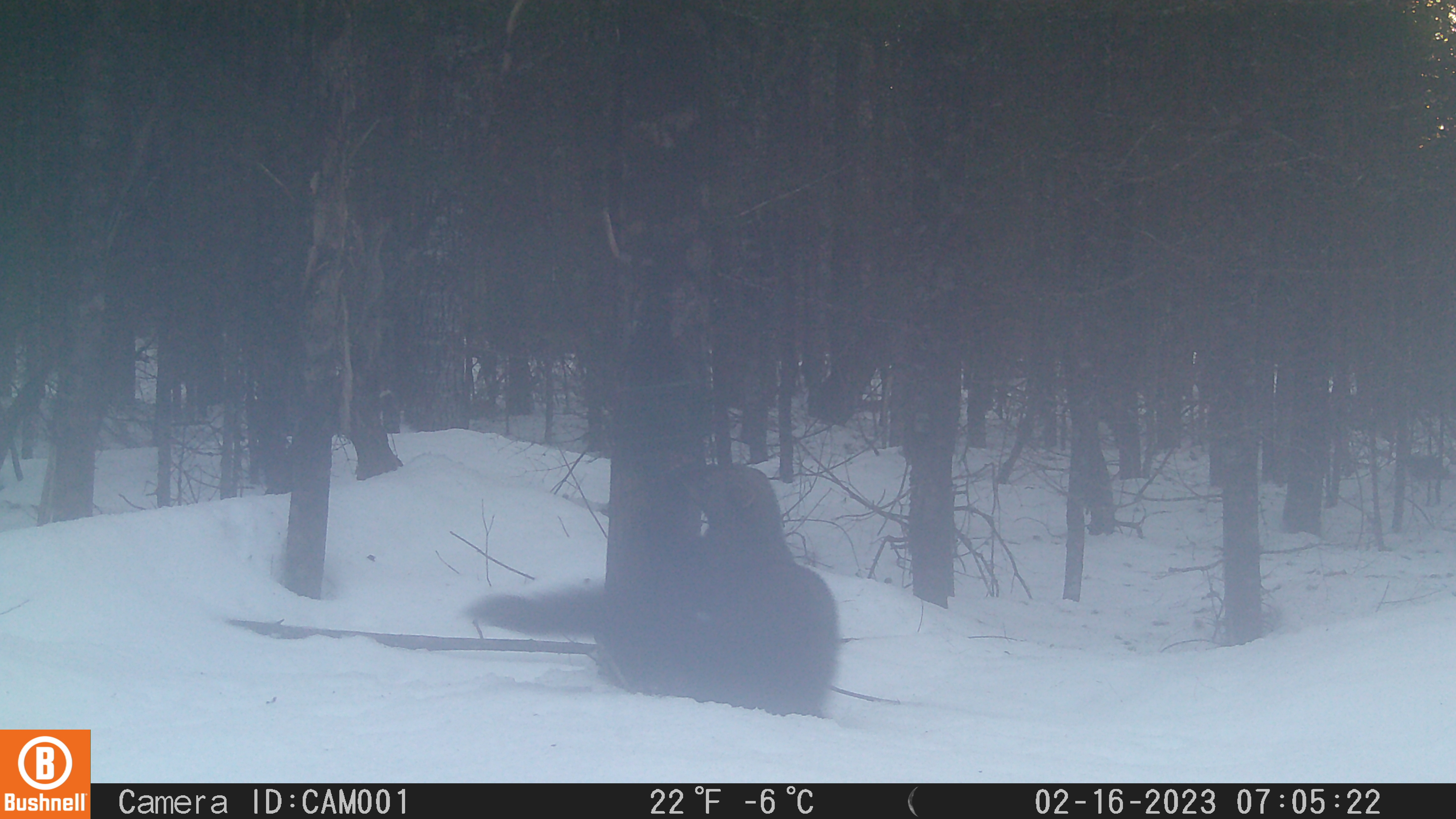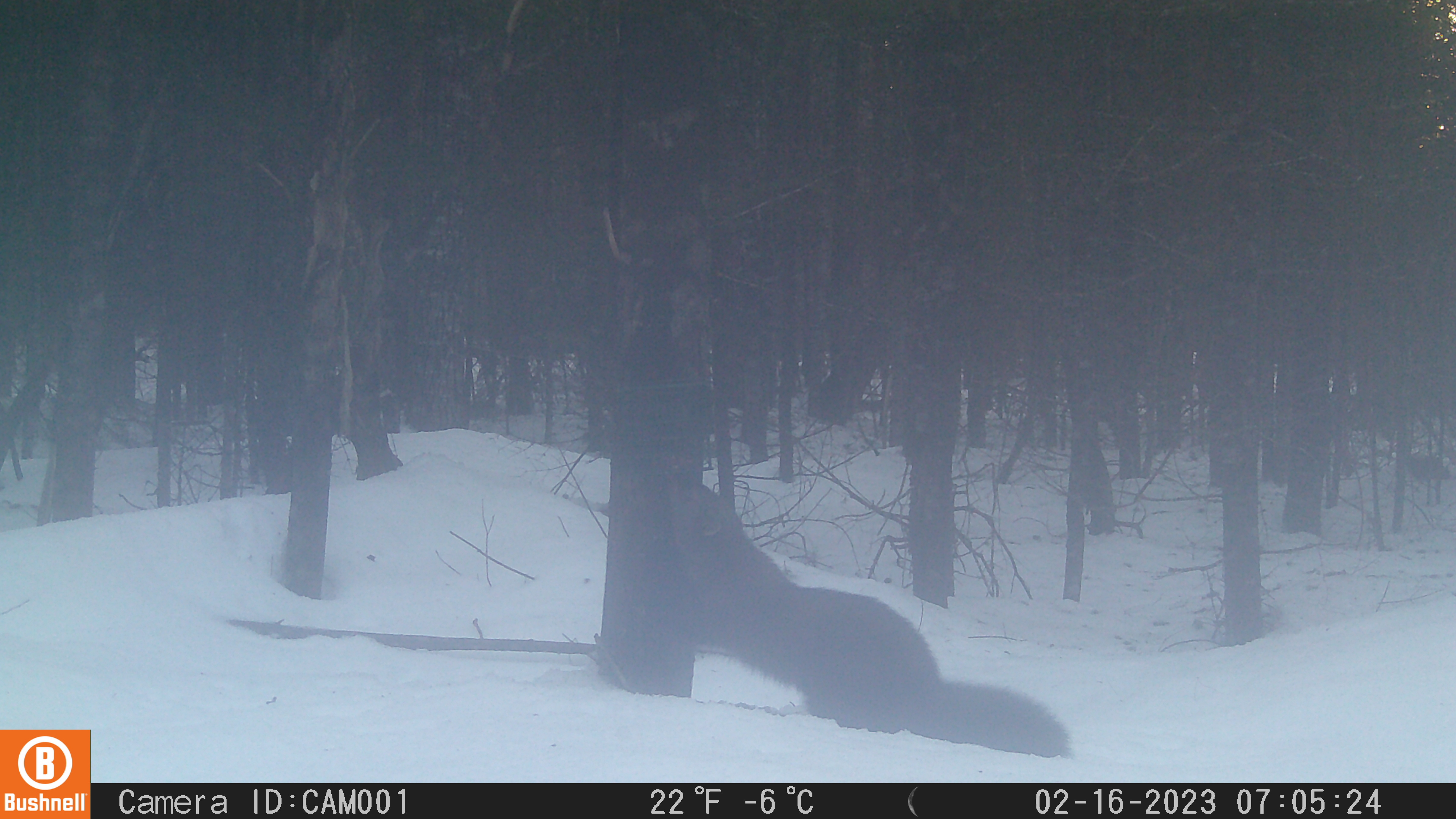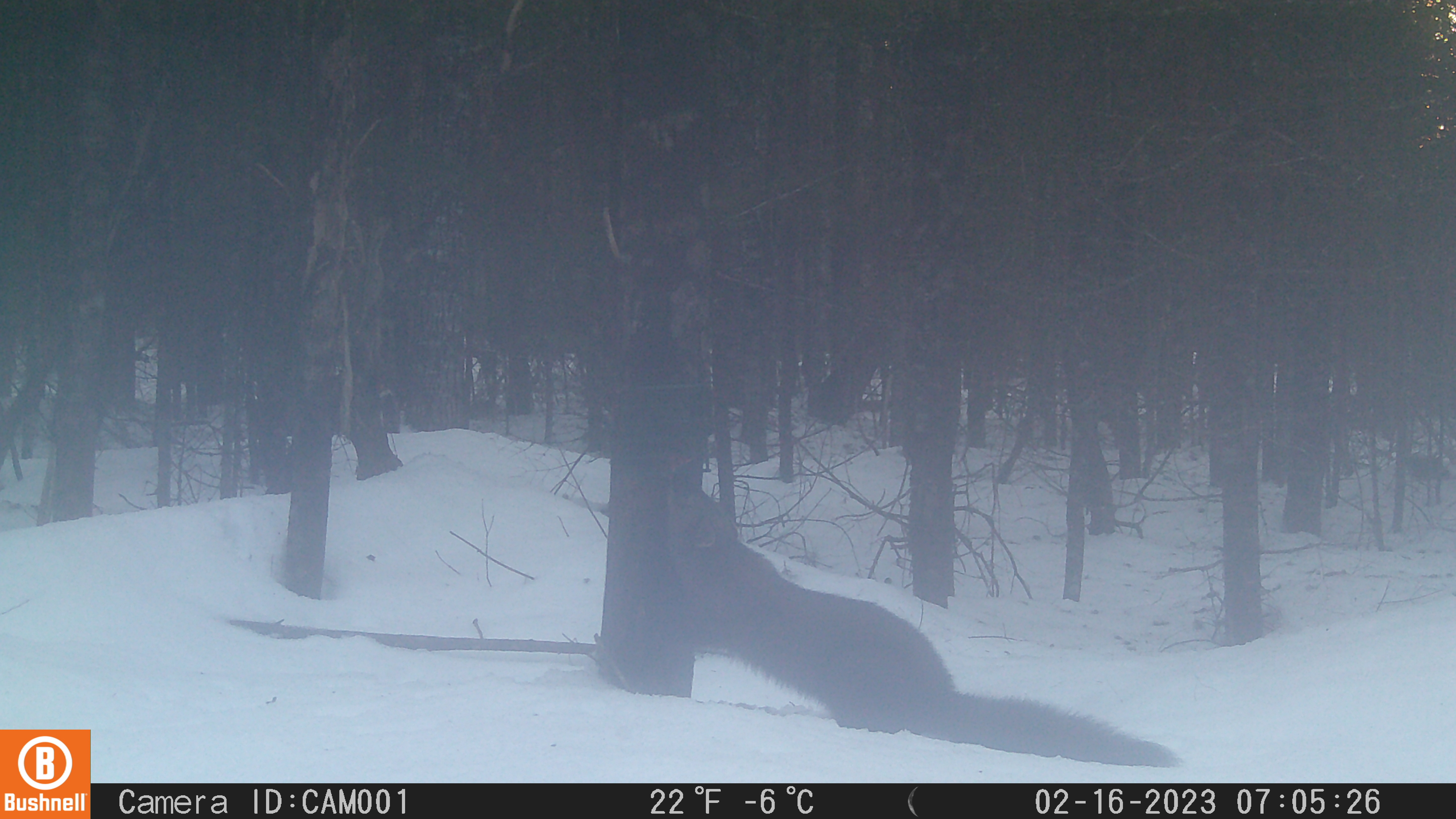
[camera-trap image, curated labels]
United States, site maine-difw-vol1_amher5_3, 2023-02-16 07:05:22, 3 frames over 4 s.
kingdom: Animalia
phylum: Chordata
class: Mammalia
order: Carnivora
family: Mustelidae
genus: Pekania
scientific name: Pekania pennanti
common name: fisher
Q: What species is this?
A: Fisher (Pekania pennanti).